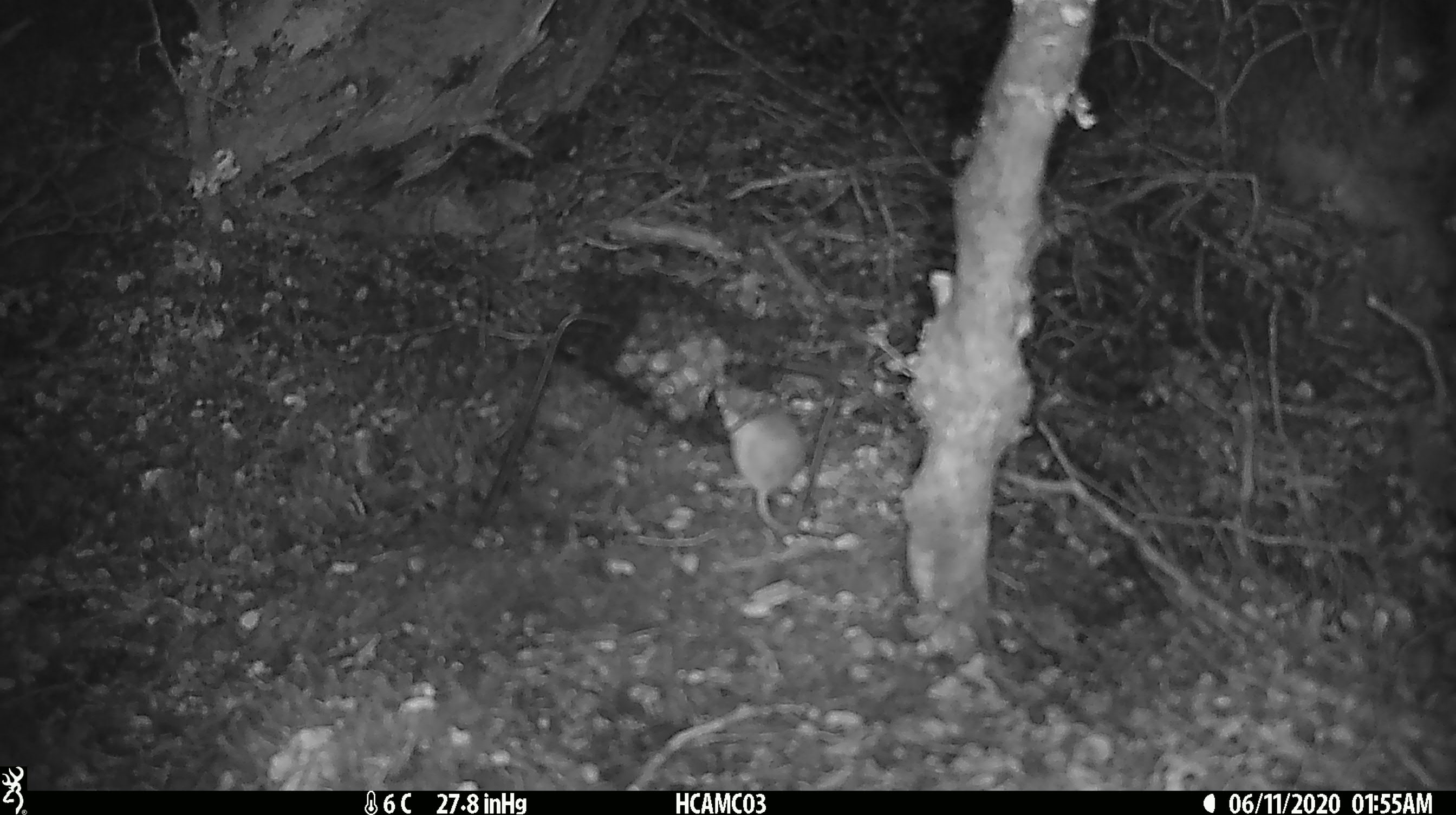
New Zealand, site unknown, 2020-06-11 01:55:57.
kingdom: Animalia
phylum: Chordata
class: Mammalia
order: Rodentia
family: Muridae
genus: Mus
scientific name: Mus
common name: mouse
Mouse (Mus).